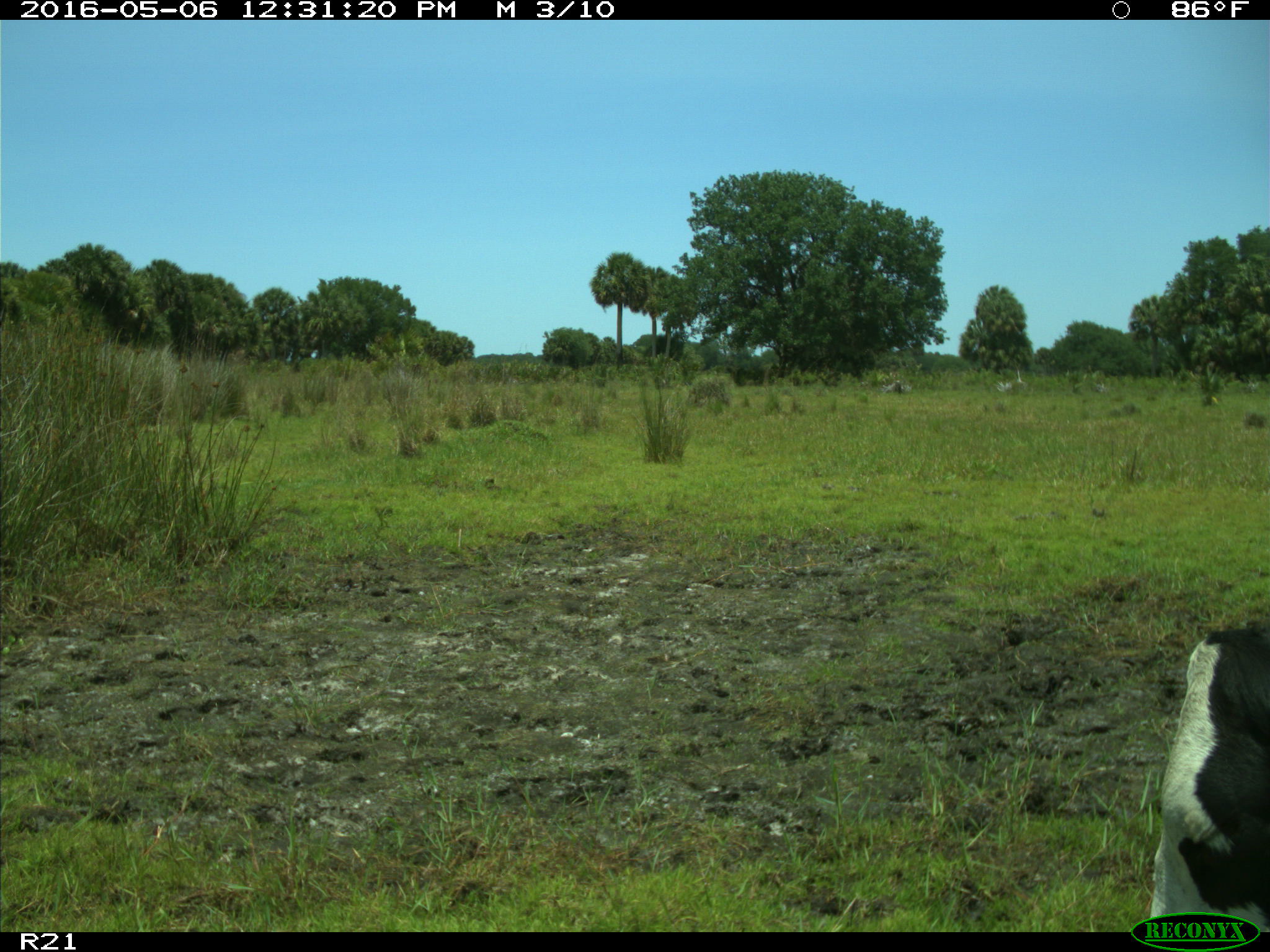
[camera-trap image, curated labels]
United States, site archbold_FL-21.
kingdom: Animalia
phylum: Chordata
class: Mammalia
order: Artiodactyla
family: Bovidae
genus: Bos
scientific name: Bos taurus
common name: domestic cow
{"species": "Bos taurus (domestic cow)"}